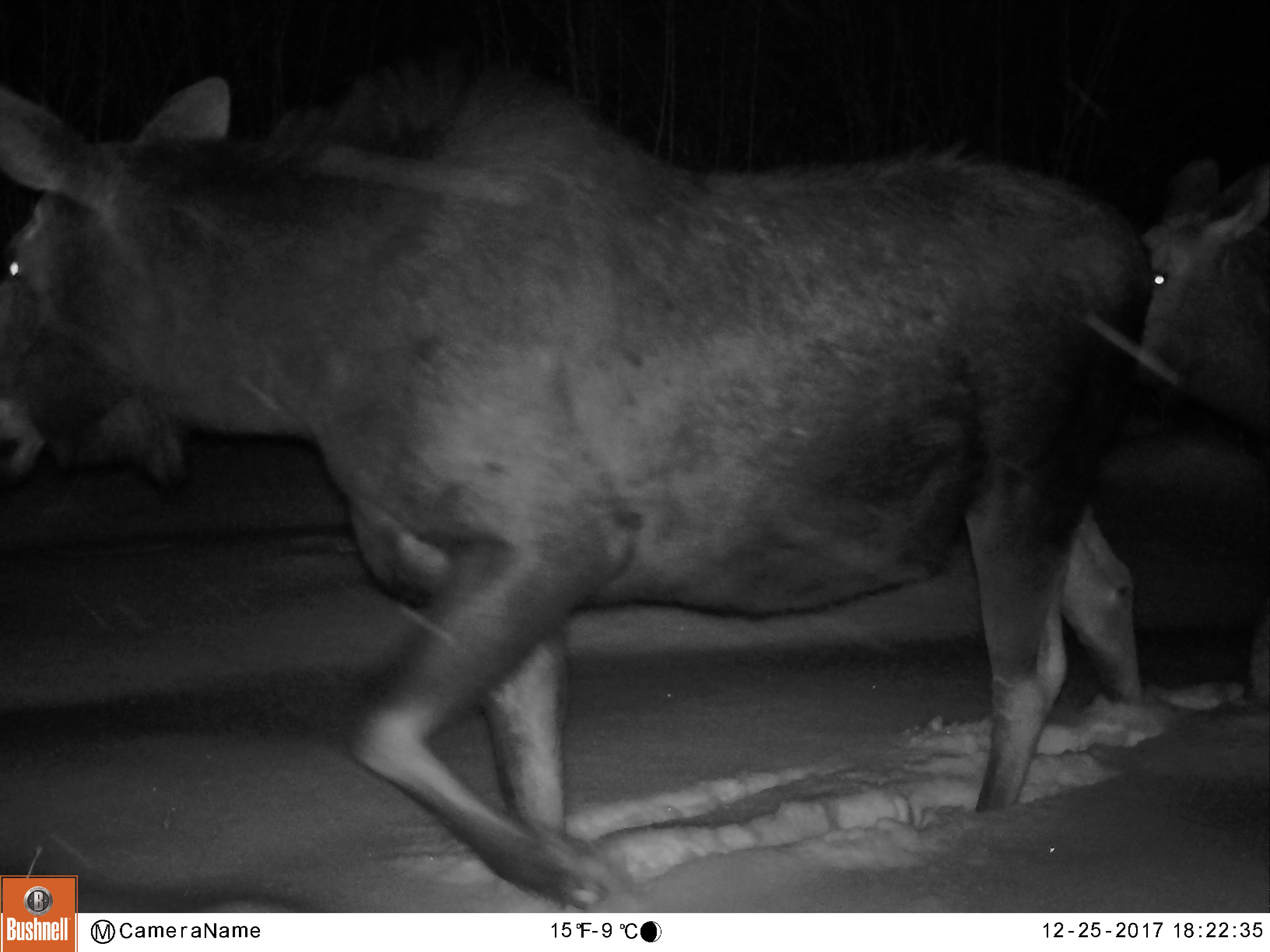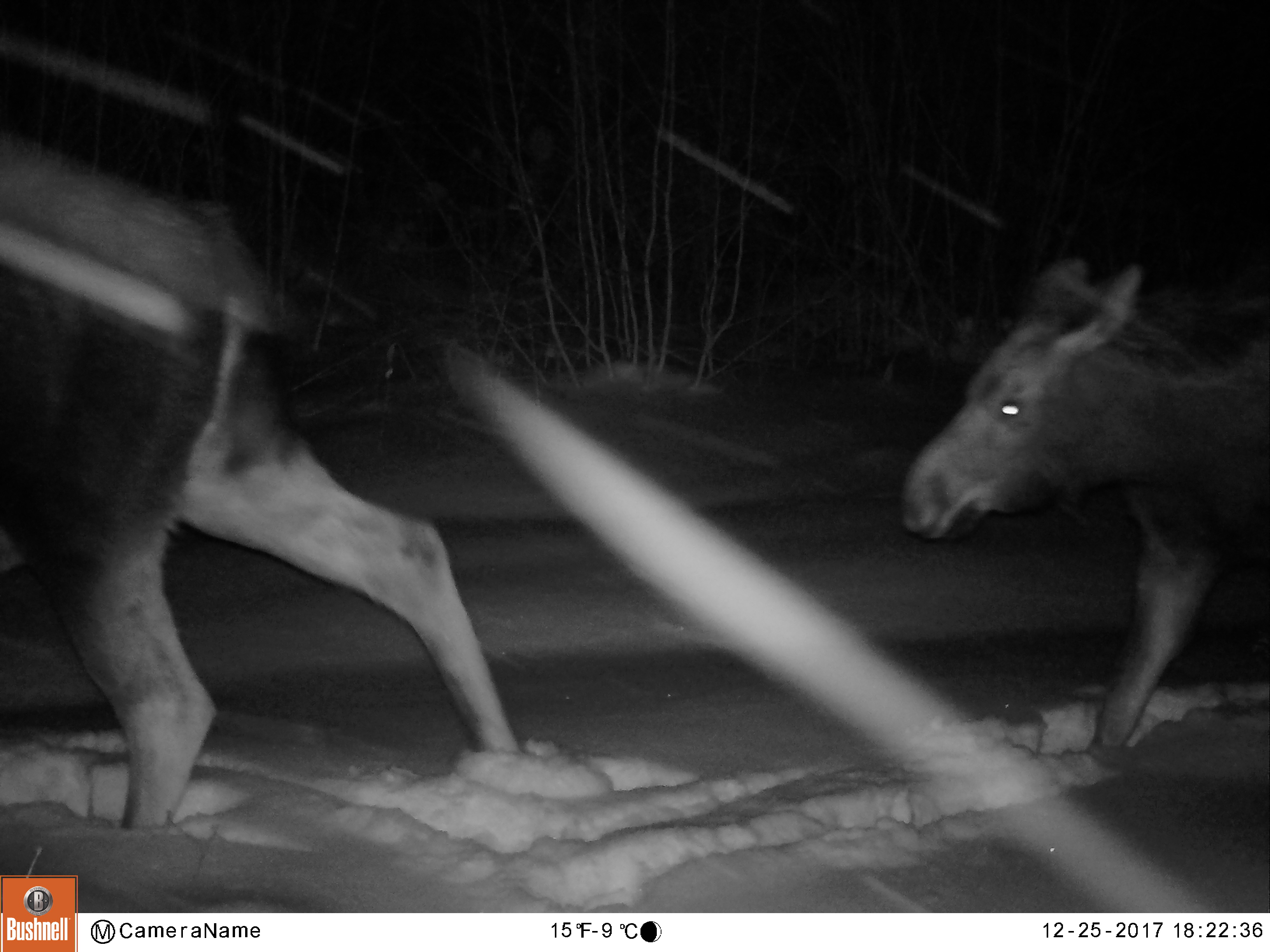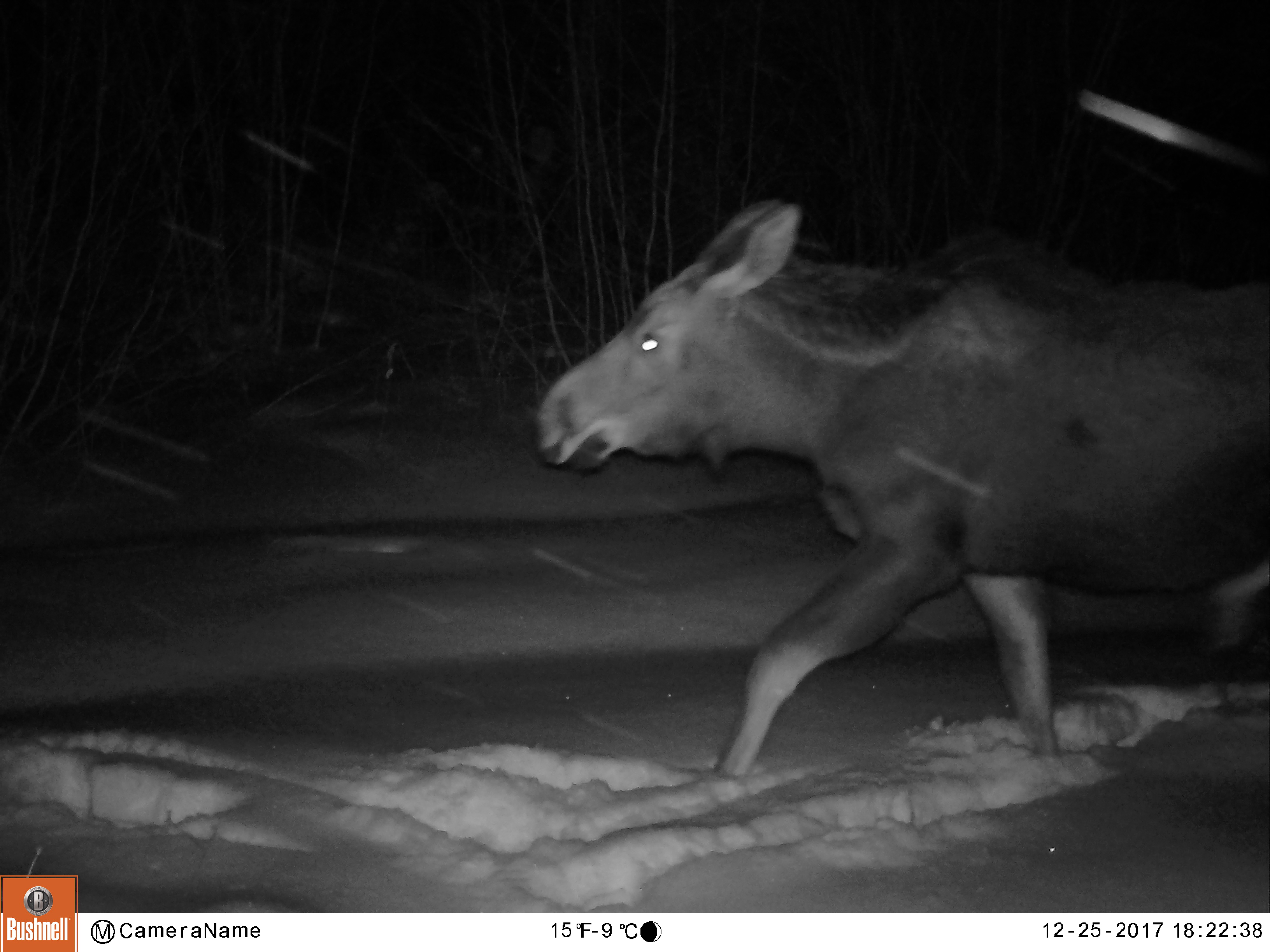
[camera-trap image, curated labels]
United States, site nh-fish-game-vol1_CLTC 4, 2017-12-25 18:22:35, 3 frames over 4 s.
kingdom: Animalia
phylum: Chordata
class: Mammalia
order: Artiodactyla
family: Cervidae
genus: Alces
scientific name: Alces alces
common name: moose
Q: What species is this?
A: Moose (Alces alces).